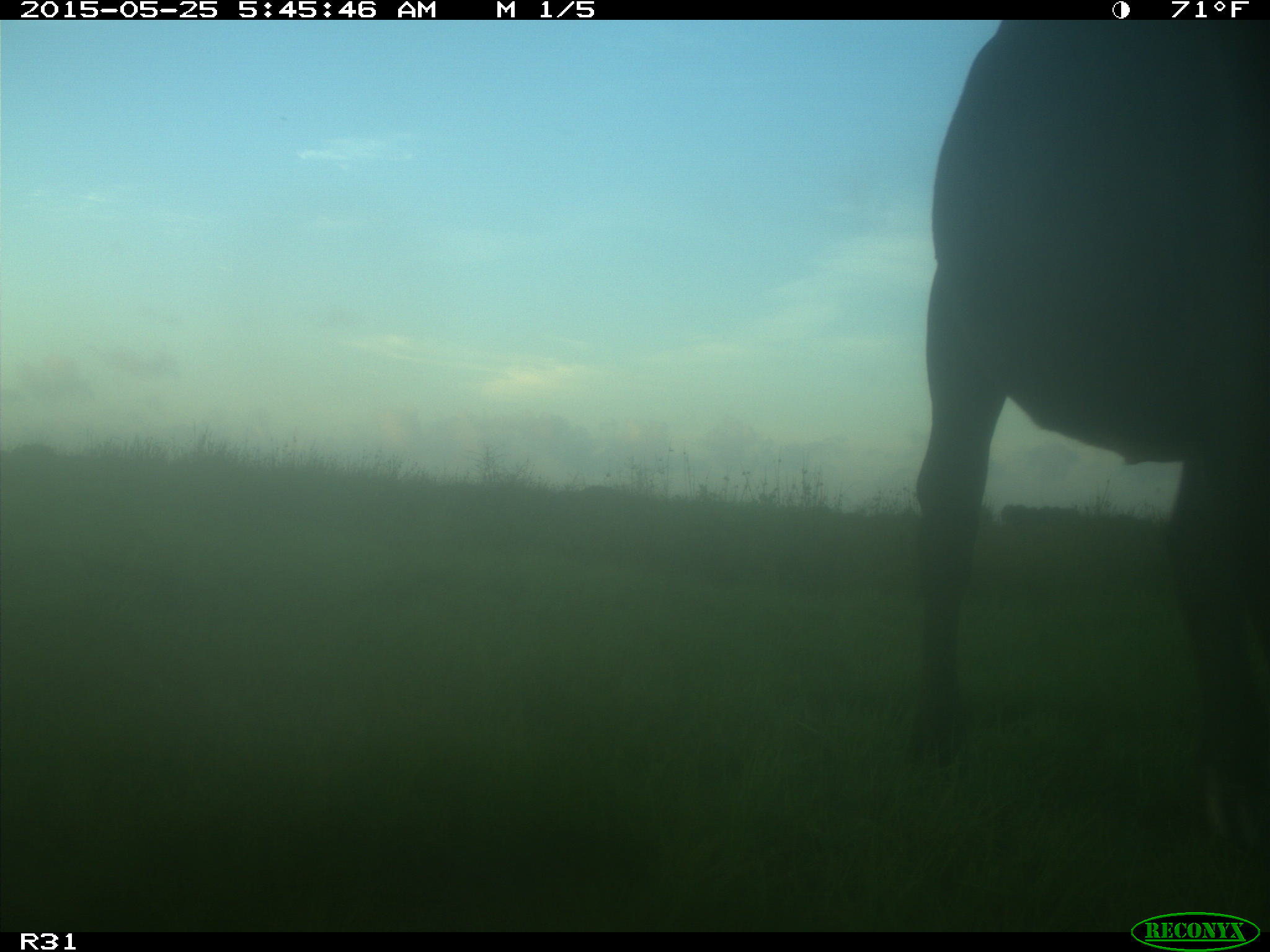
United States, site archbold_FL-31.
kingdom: Animalia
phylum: Chordata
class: Mammalia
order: Artiodactyla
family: Bovidae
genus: Bos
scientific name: Bos taurus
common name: domestic cow